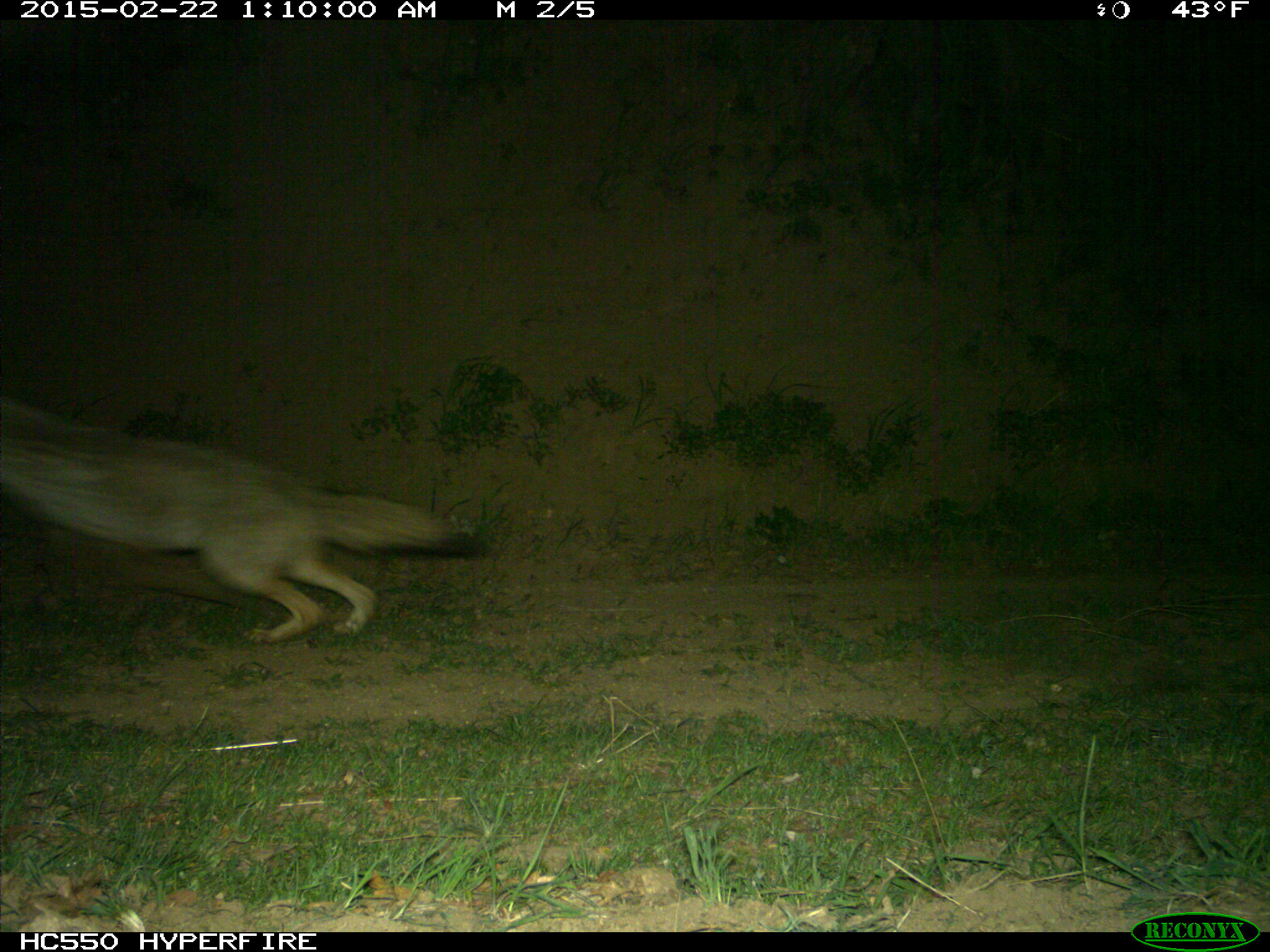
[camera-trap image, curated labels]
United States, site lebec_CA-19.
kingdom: Animalia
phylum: Chordata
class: Mammalia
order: Carnivora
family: Canidae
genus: Canis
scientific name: Canis latrans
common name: coyote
Canis latrans (coyote).